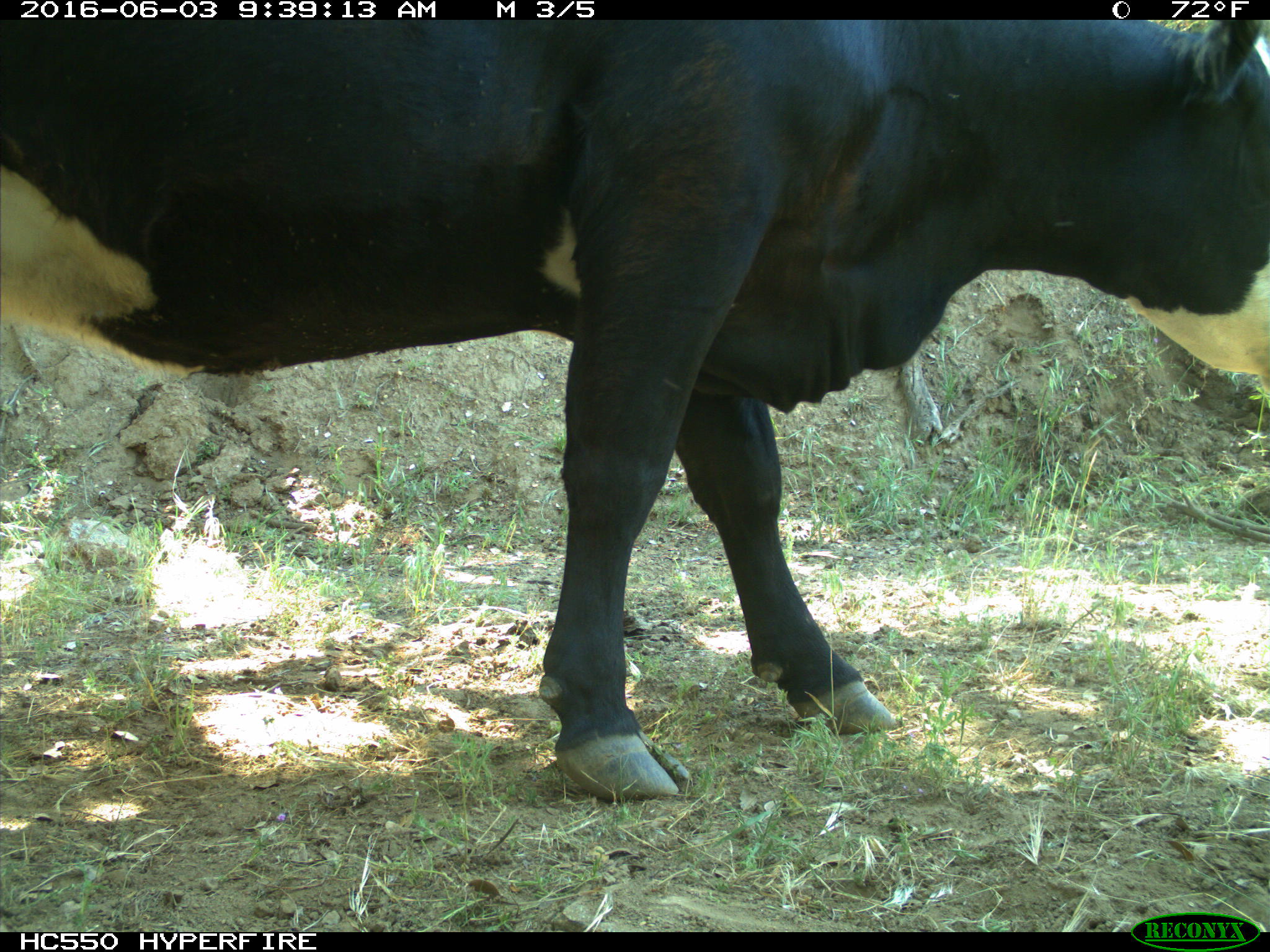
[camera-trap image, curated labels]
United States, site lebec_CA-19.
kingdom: Animalia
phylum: Chordata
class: Mammalia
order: Artiodactyla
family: Bovidae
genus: Bos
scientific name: Bos taurus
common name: domestic cow